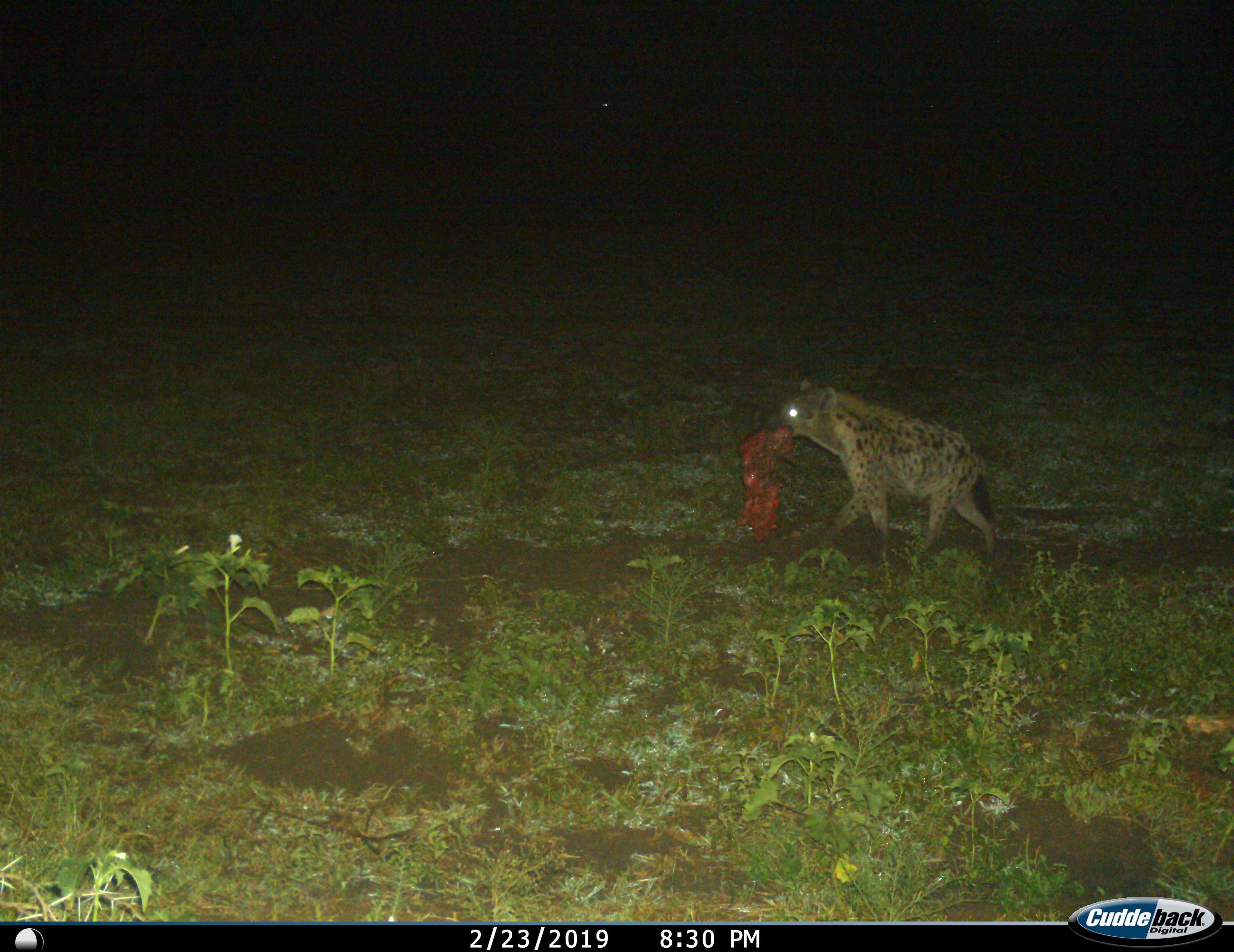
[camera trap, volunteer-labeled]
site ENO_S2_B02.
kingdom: Animalia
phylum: Chordata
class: Mammalia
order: Carnivora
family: Hyaenidae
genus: Crocuta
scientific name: Crocuta crocuta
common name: spotted hyena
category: hyenaspotted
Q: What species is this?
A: Hyenaspotted (spotted hyena) (Crocuta crocuta).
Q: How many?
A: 1.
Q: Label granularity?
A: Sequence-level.